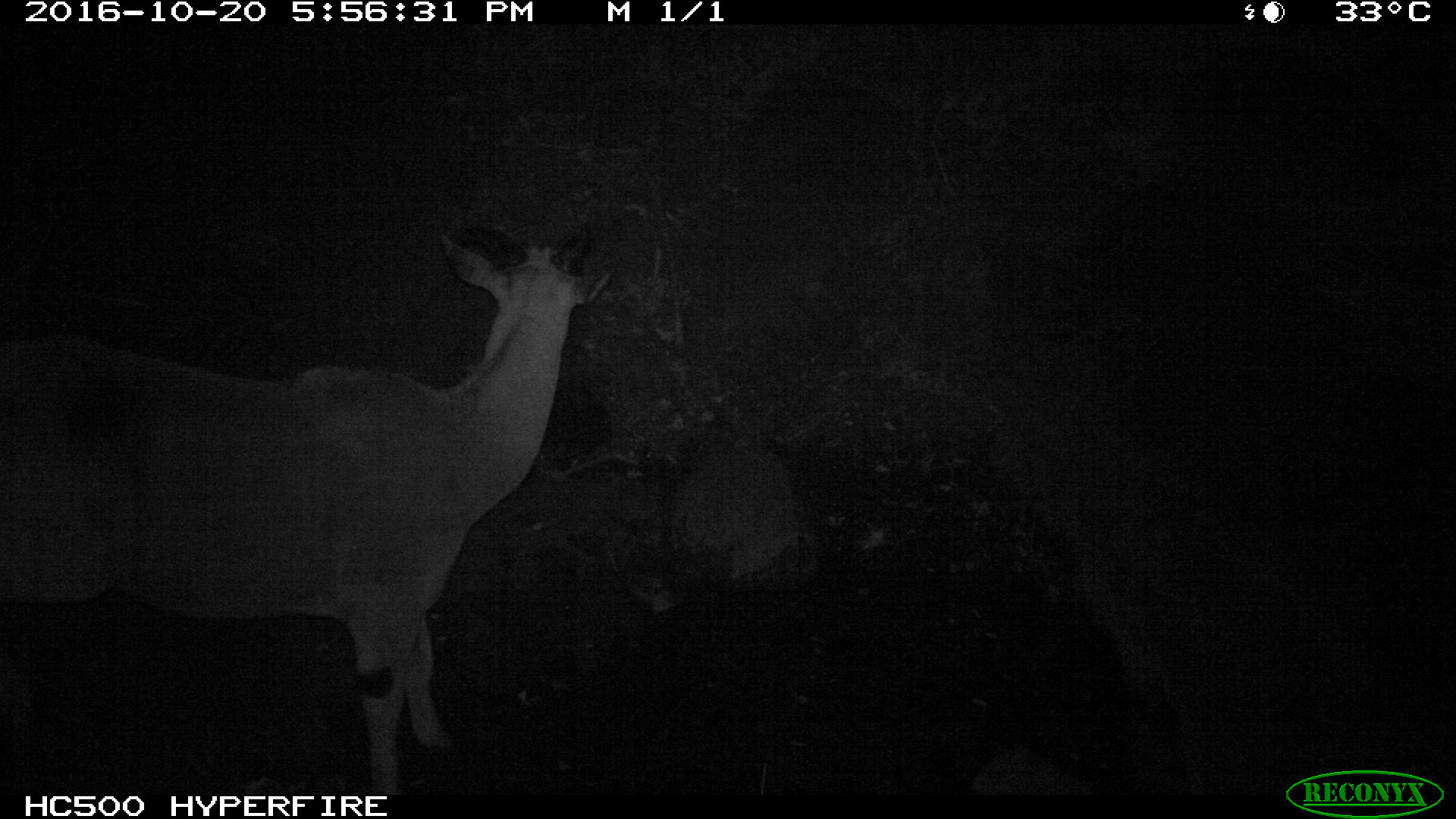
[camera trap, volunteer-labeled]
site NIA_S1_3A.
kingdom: Animalia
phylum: Chordata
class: Mammalia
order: Artiodactyla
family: Bovidae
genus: Tragelaphus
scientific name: Tragelaphus oryx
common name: eland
Eland (Tragelaphus oryx), count 1. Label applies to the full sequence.